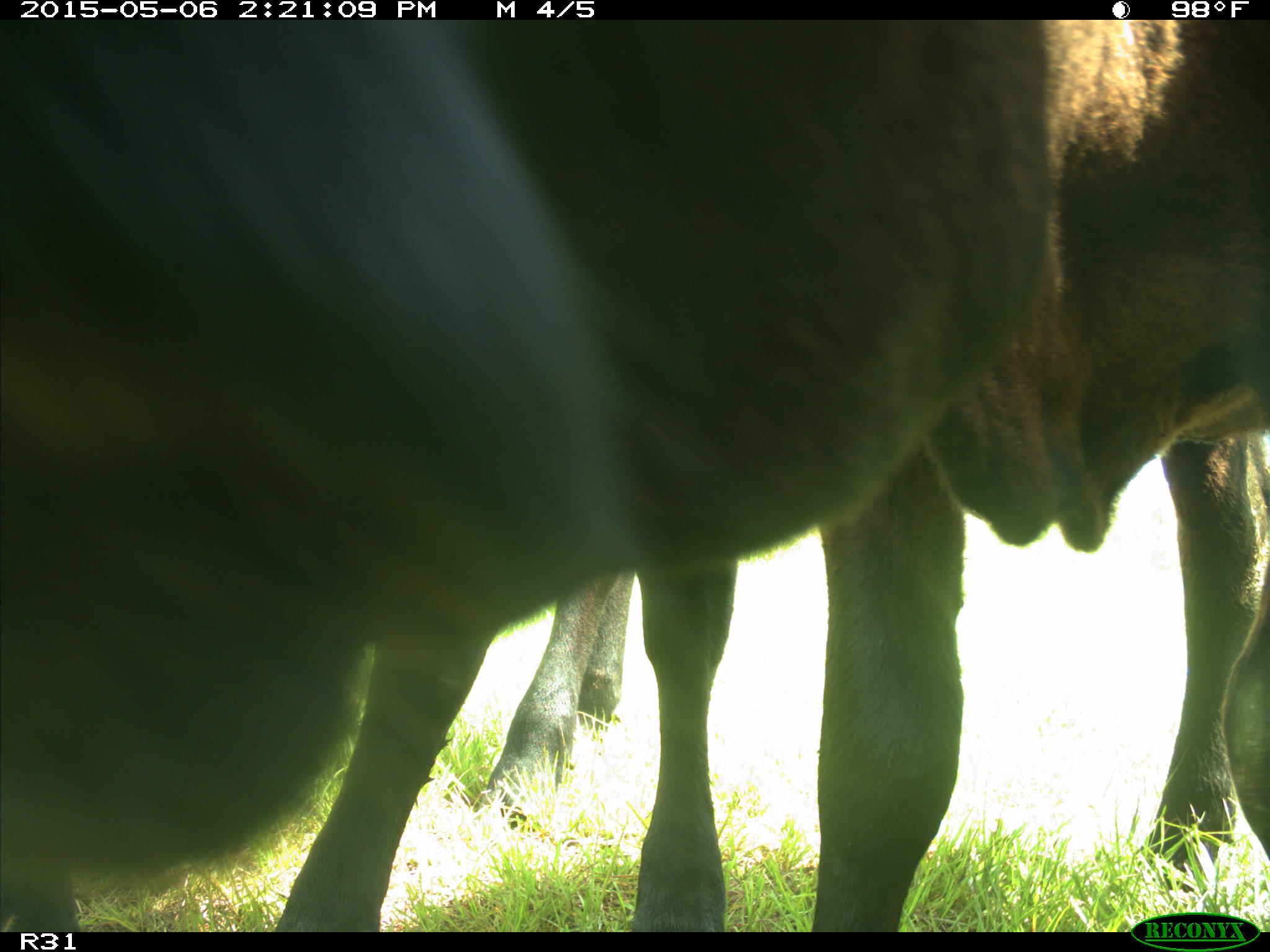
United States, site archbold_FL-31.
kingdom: Animalia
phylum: Chordata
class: Mammalia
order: Artiodactyla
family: Bovidae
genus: Bos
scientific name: Bos taurus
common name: domestic cow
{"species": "Bos taurus (domestic cow)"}